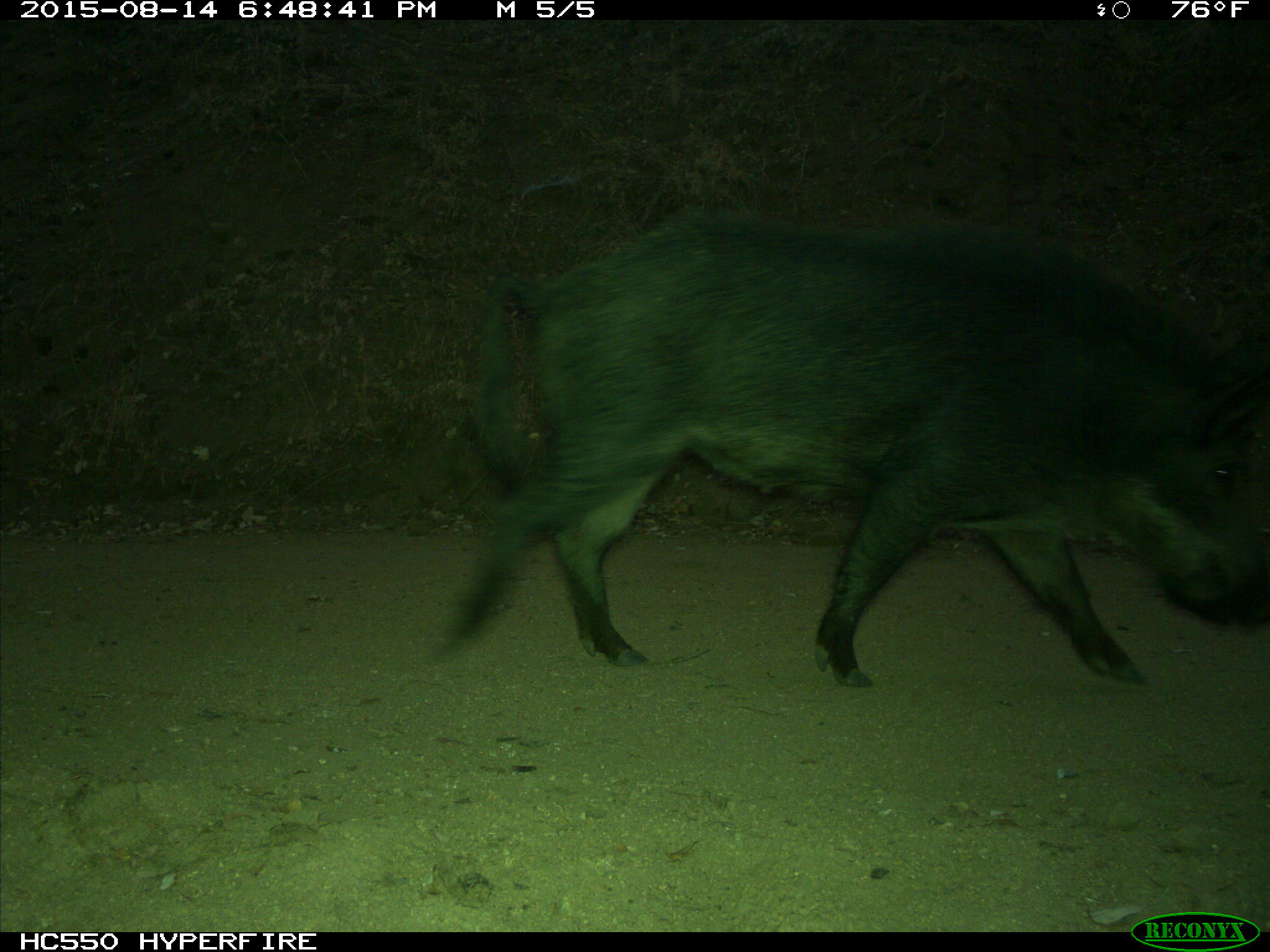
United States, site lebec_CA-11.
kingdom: Animalia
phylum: Chordata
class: Mammalia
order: Artiodactyla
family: Suidae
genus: Sus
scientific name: Sus scrofa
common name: wild boar